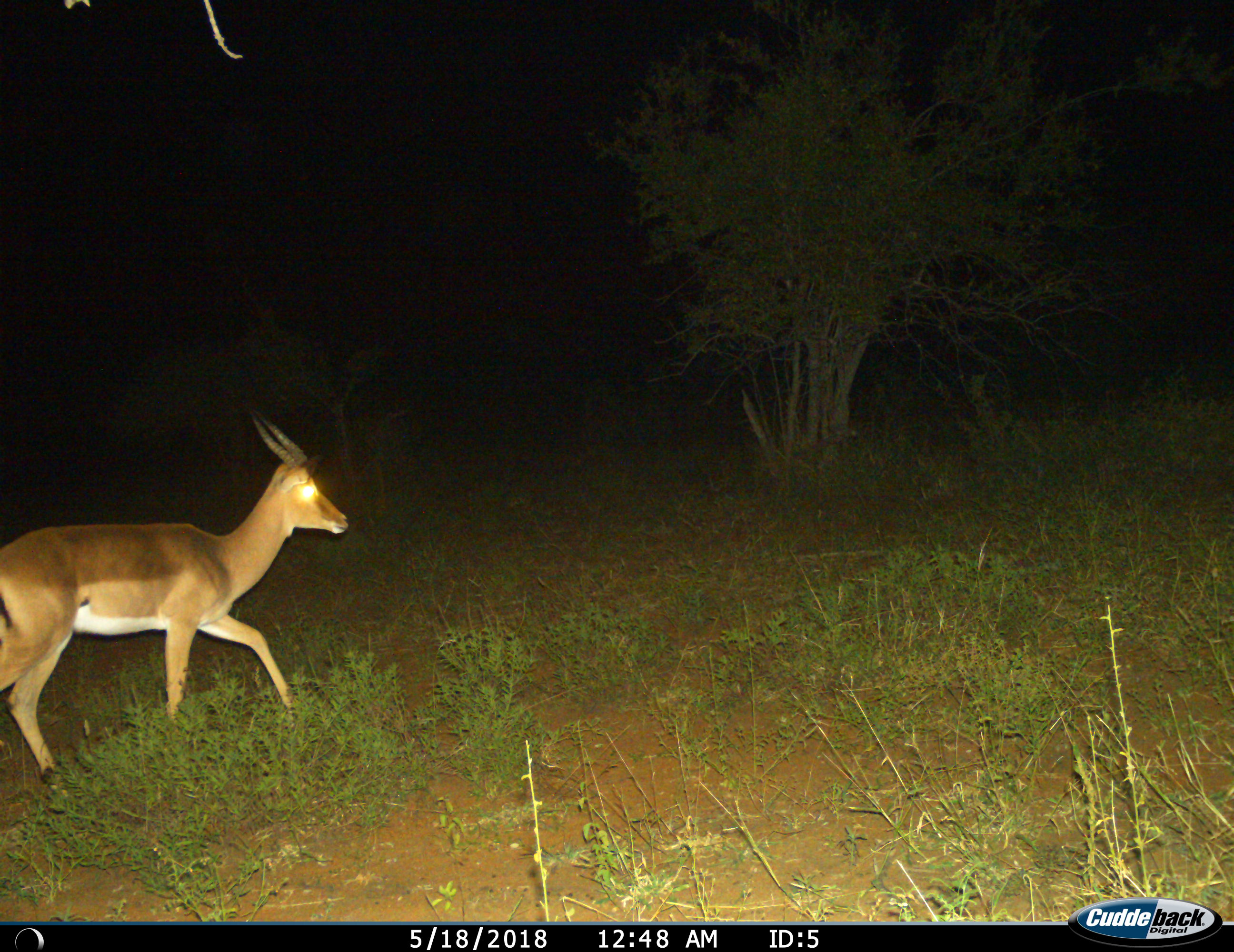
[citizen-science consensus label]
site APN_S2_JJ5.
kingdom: Animalia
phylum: Chordata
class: Mammalia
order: Artiodactyla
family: Bovidae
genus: Aepyceros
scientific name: Aepyceros melampus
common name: impala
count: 1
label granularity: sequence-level